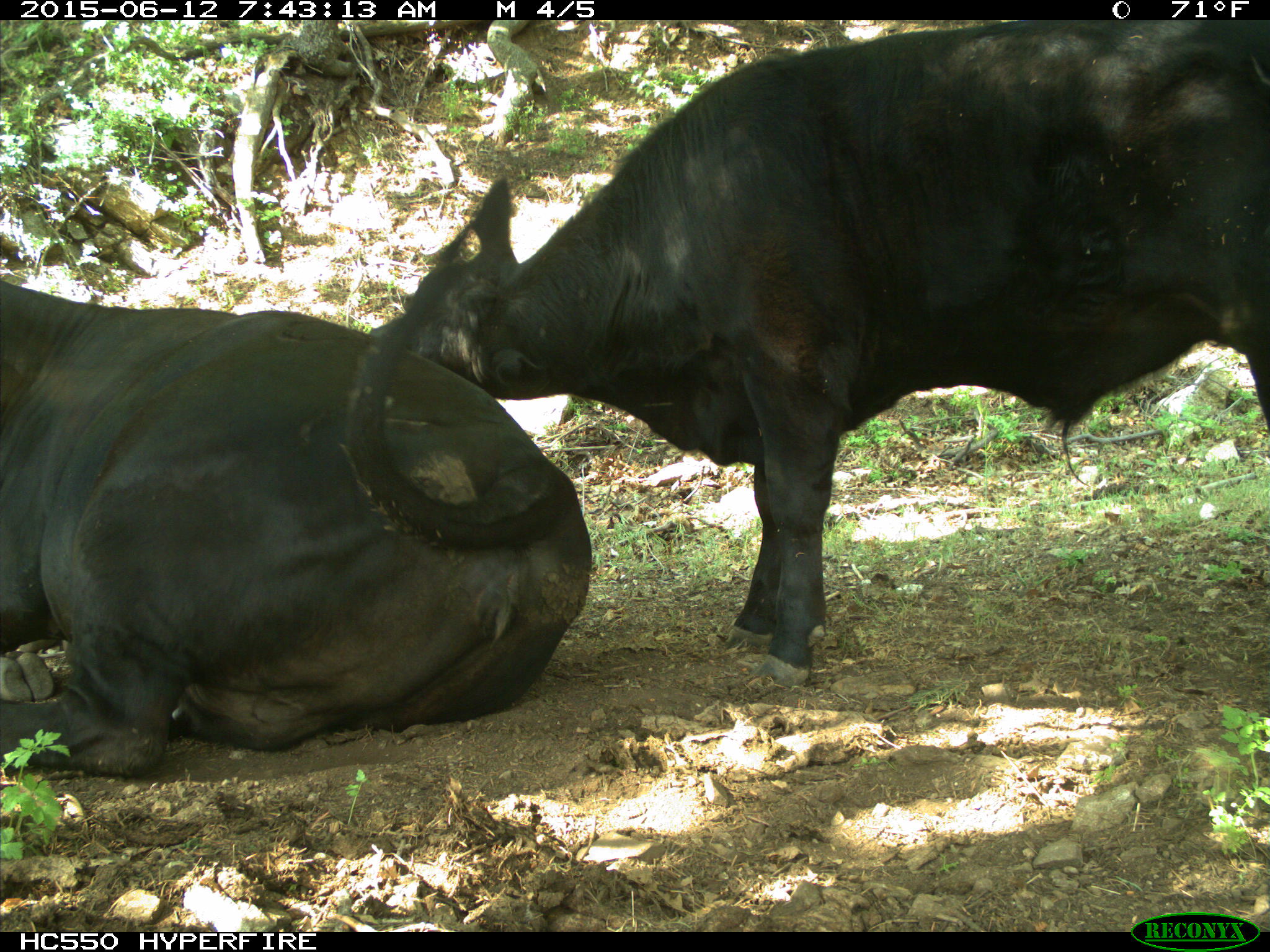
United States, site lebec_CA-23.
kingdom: Animalia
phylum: Chordata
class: Mammalia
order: Artiodactyla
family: Bovidae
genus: Bos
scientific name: Bos taurus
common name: domestic cow